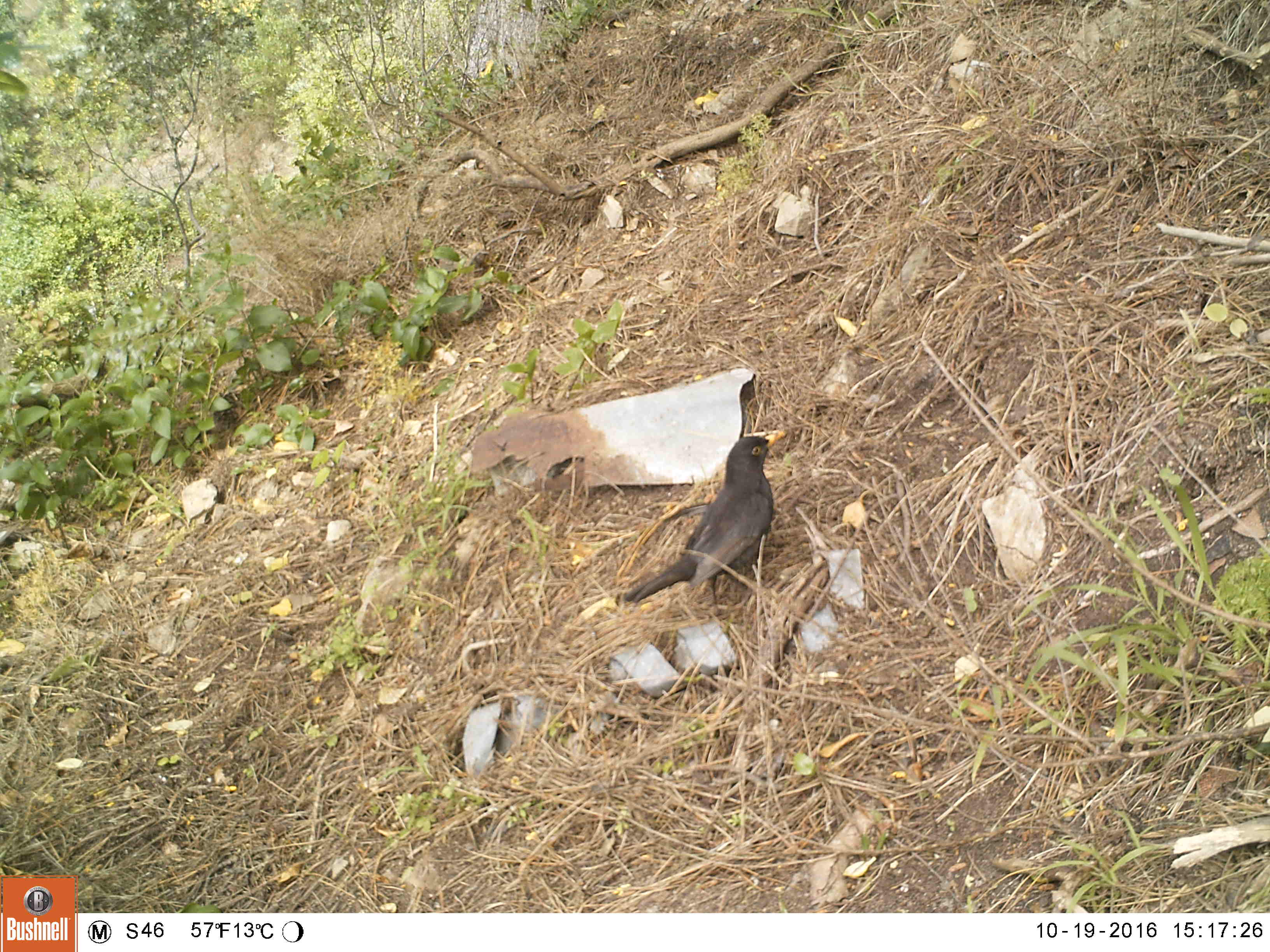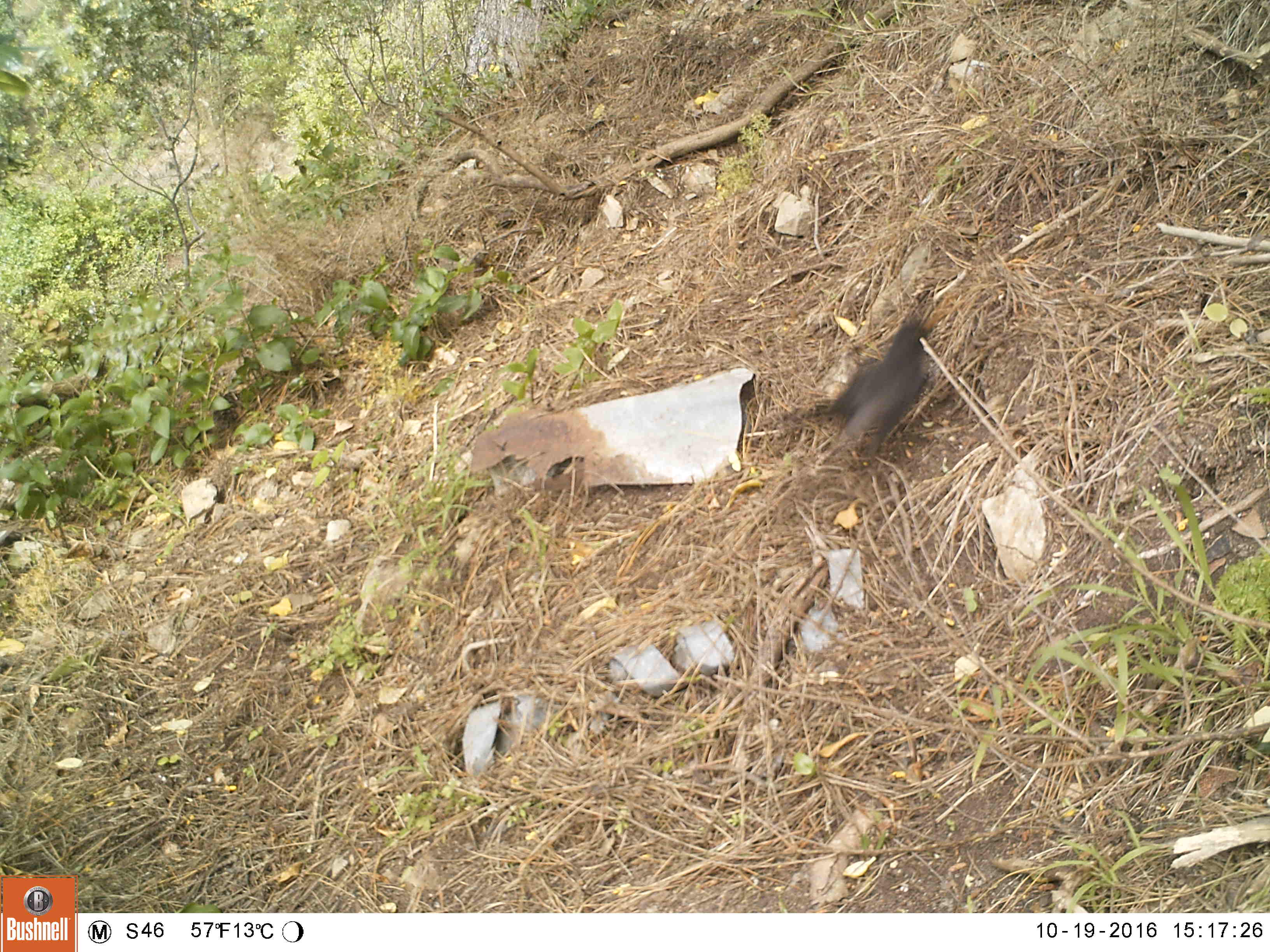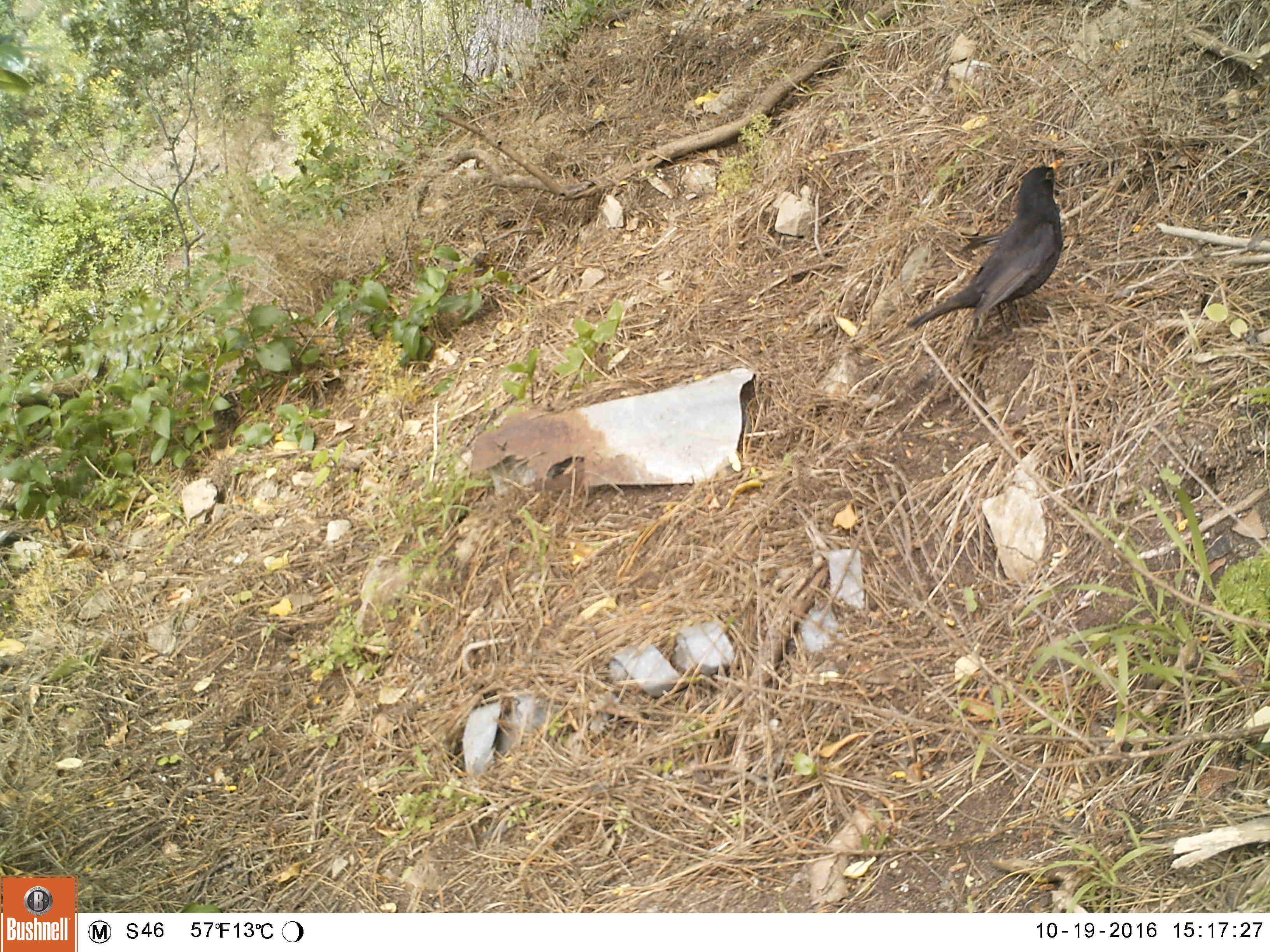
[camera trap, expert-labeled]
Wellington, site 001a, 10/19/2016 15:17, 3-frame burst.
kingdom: Animalia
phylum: Chordata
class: Aves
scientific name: Aves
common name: bird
Bird (Aves).